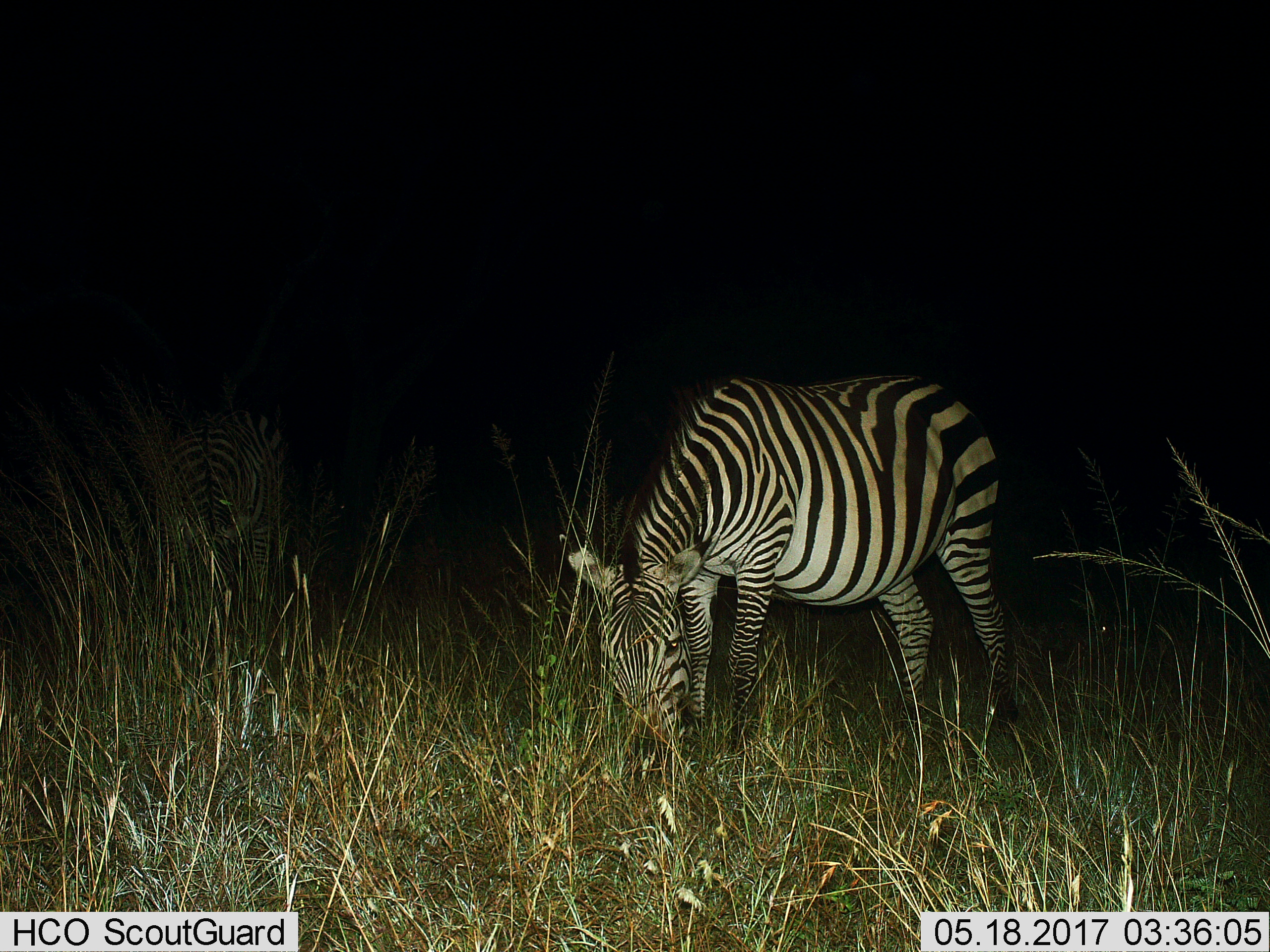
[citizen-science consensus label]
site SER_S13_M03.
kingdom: Animalia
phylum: Chordata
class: Mammalia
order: Perissodactyla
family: Equidae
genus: Equus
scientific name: Equus quagga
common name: plains zebra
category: zebraplains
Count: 2.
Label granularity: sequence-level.